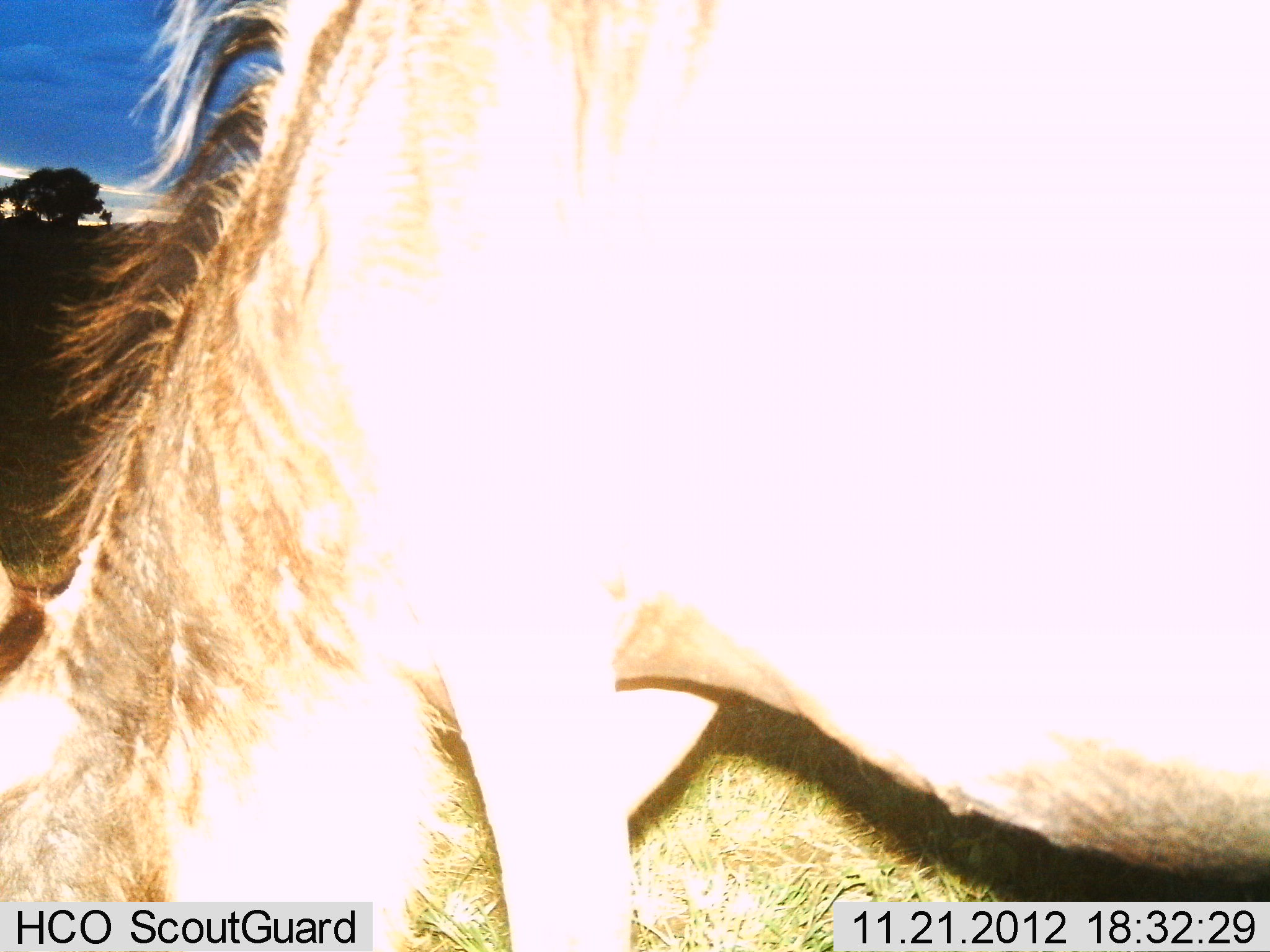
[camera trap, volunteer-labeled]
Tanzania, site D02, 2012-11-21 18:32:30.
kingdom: Animalia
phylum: Chordata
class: Mammalia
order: Artiodactyla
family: Bovidae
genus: Connochaetes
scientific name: Connochaetes taurinus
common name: blue wildebeest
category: wildebeest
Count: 1.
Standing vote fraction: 33%.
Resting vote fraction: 0%.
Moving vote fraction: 0%.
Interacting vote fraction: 0%.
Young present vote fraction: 0%.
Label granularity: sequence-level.